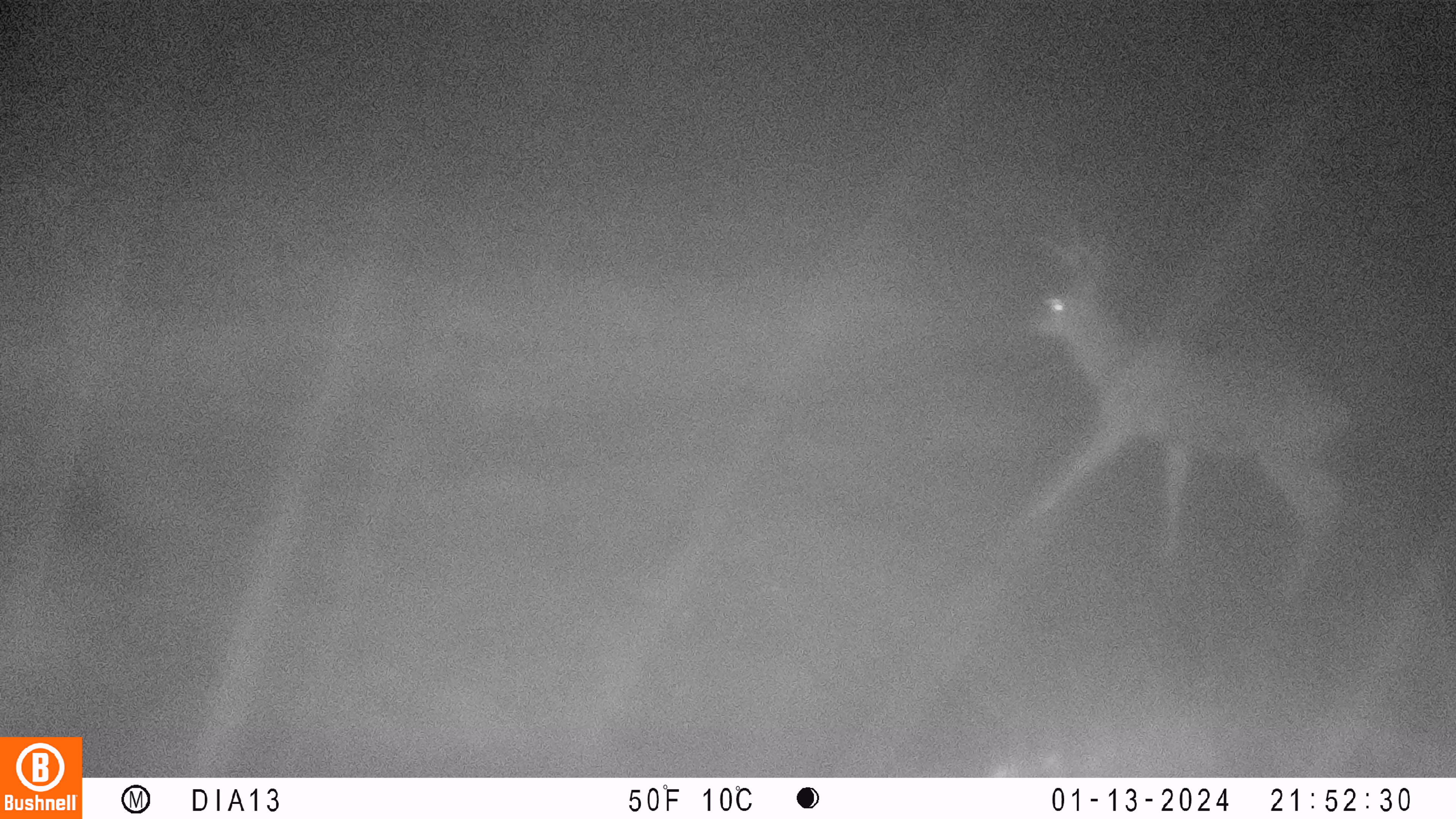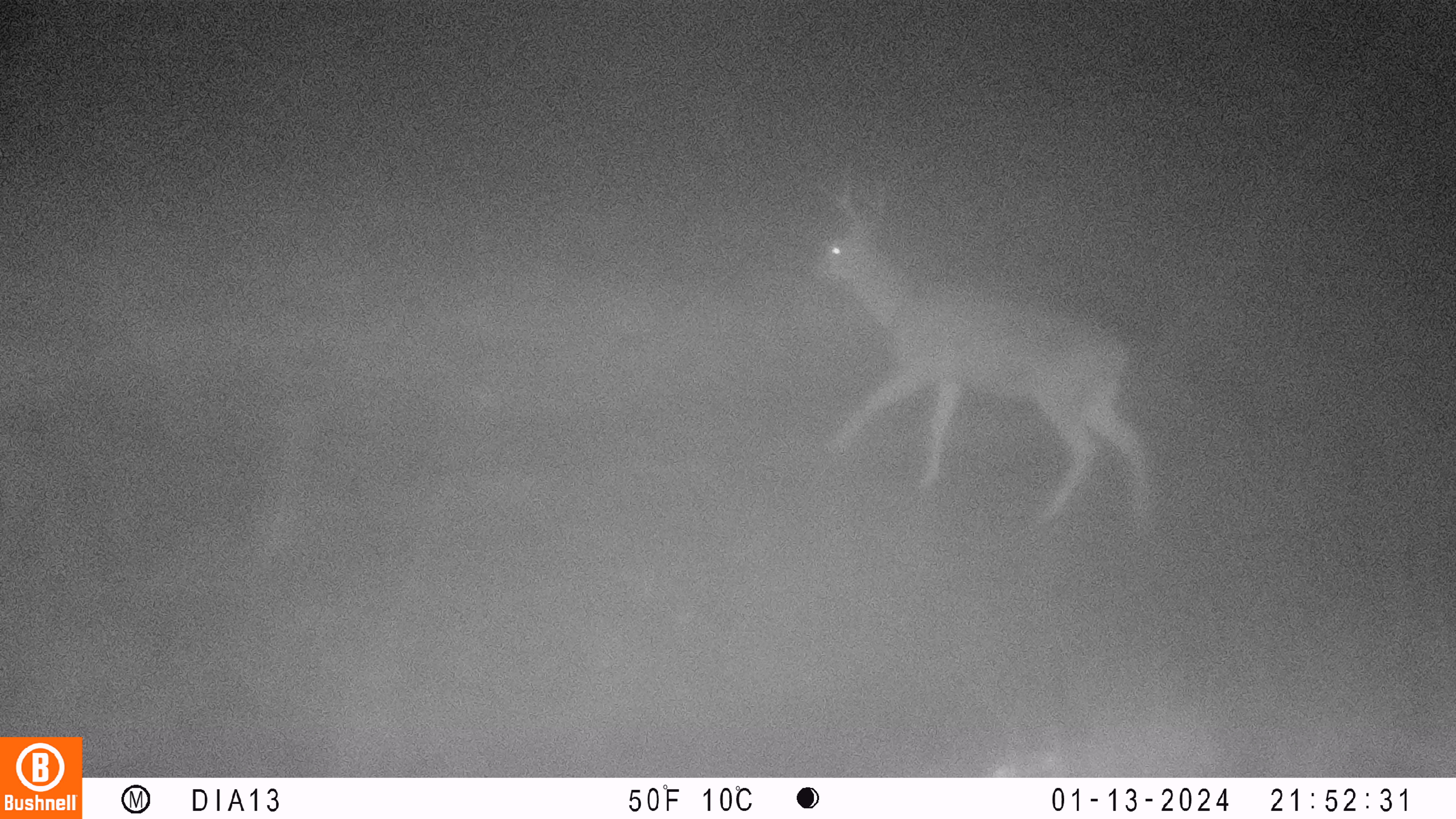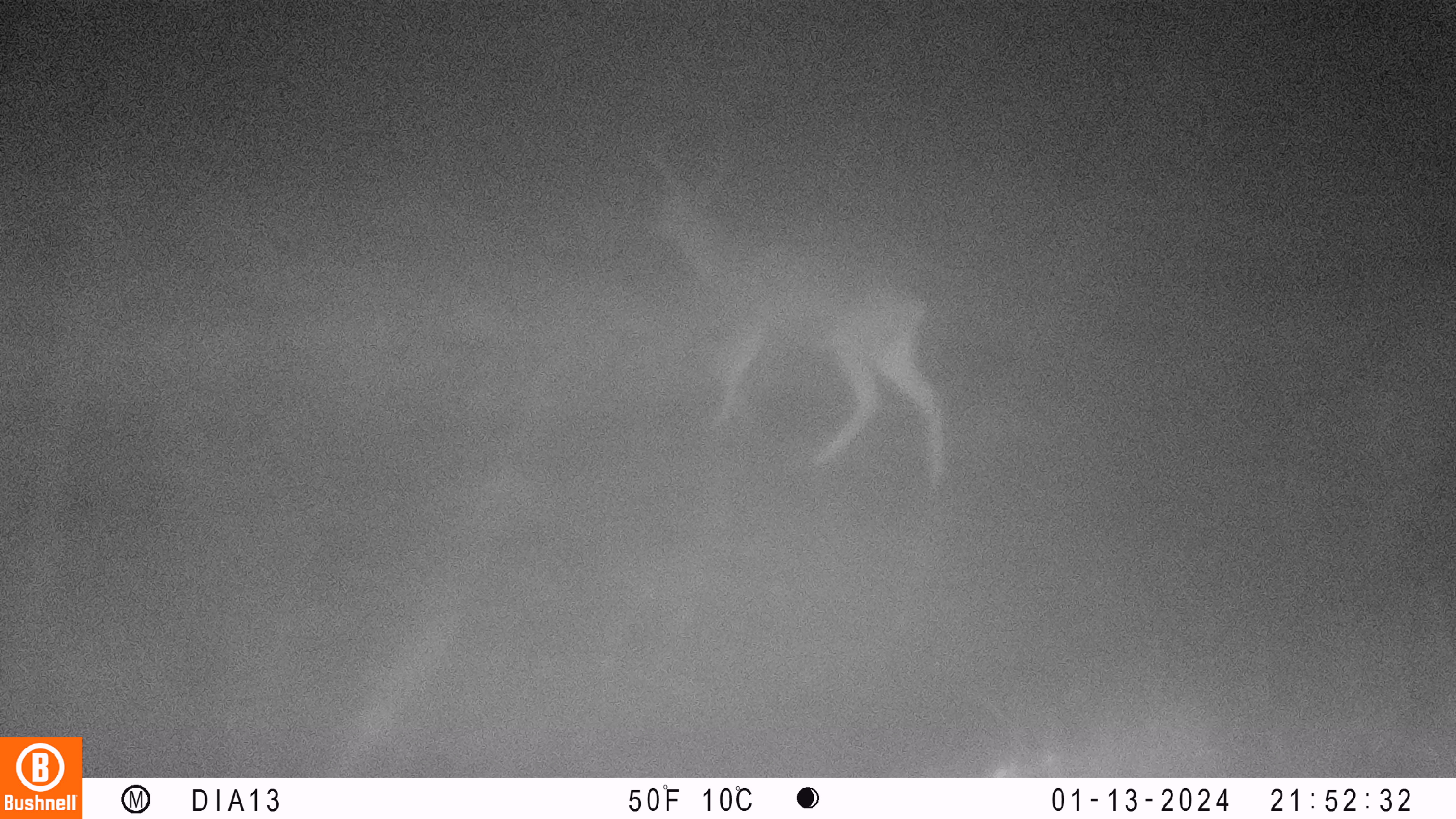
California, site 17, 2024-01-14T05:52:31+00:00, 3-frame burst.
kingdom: Animalia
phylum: Chordata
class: Mammalia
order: Artiodactyla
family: Cervidae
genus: Odocoileus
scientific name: Odocoileus hemionus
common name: mule deer